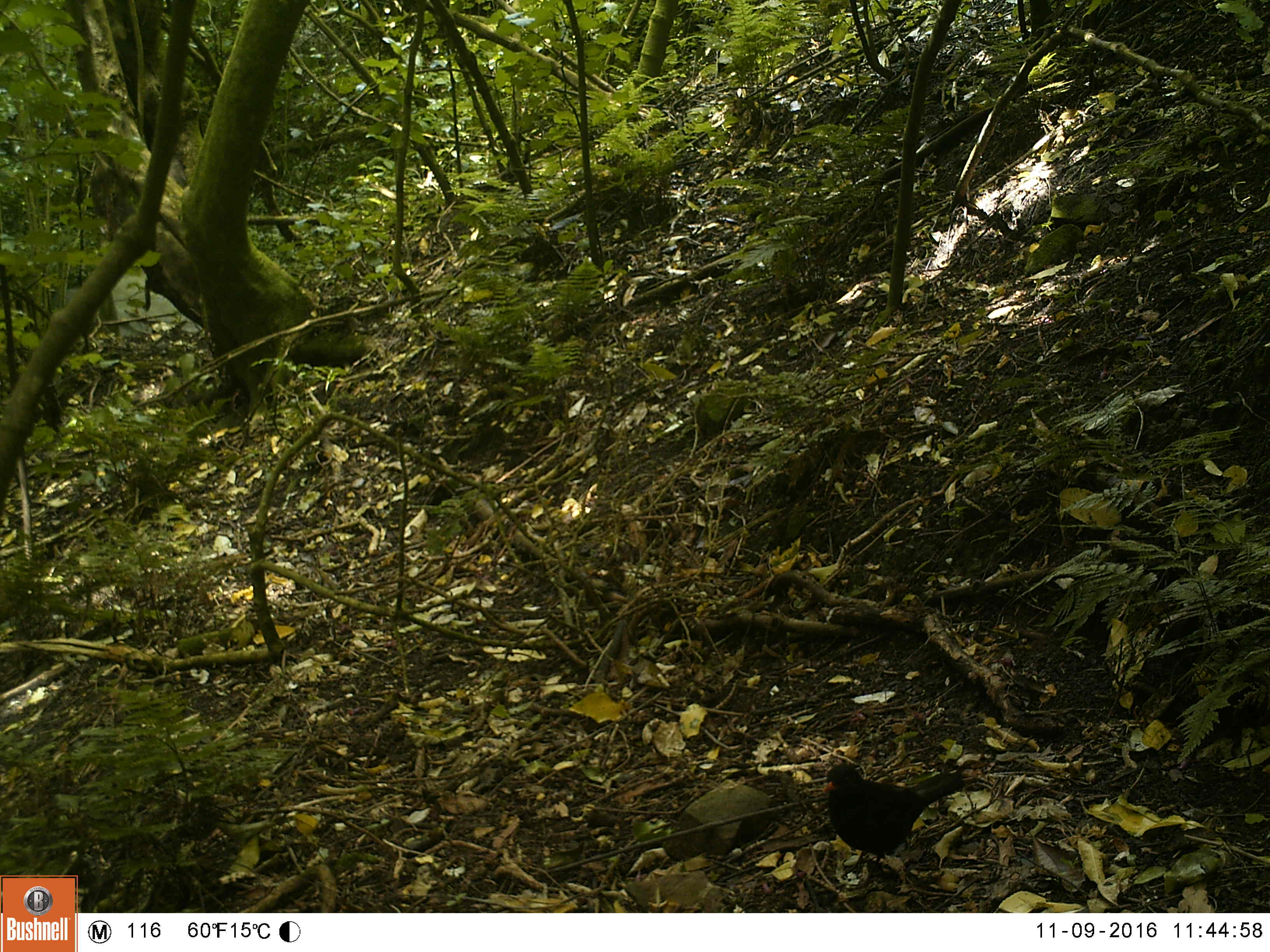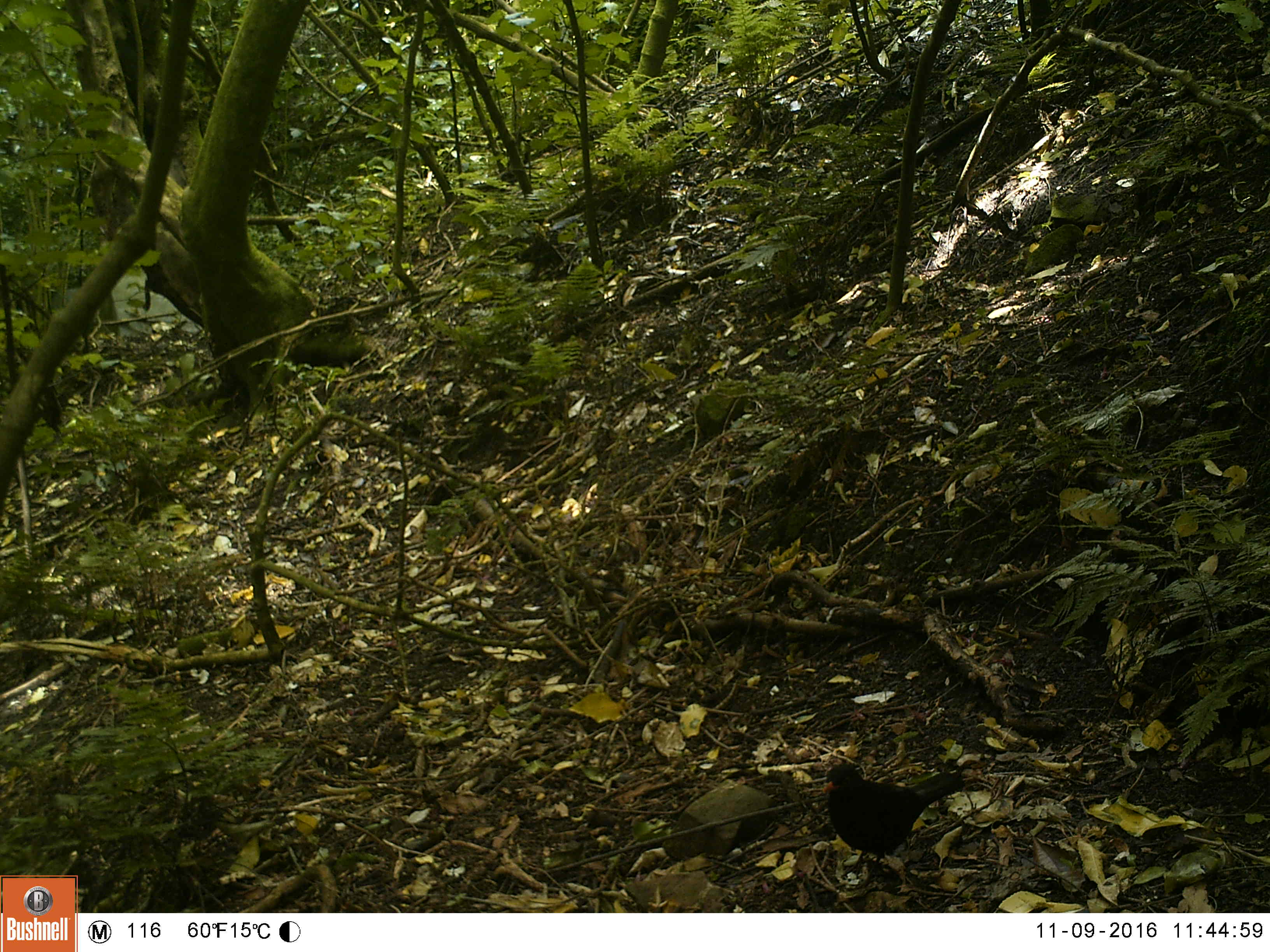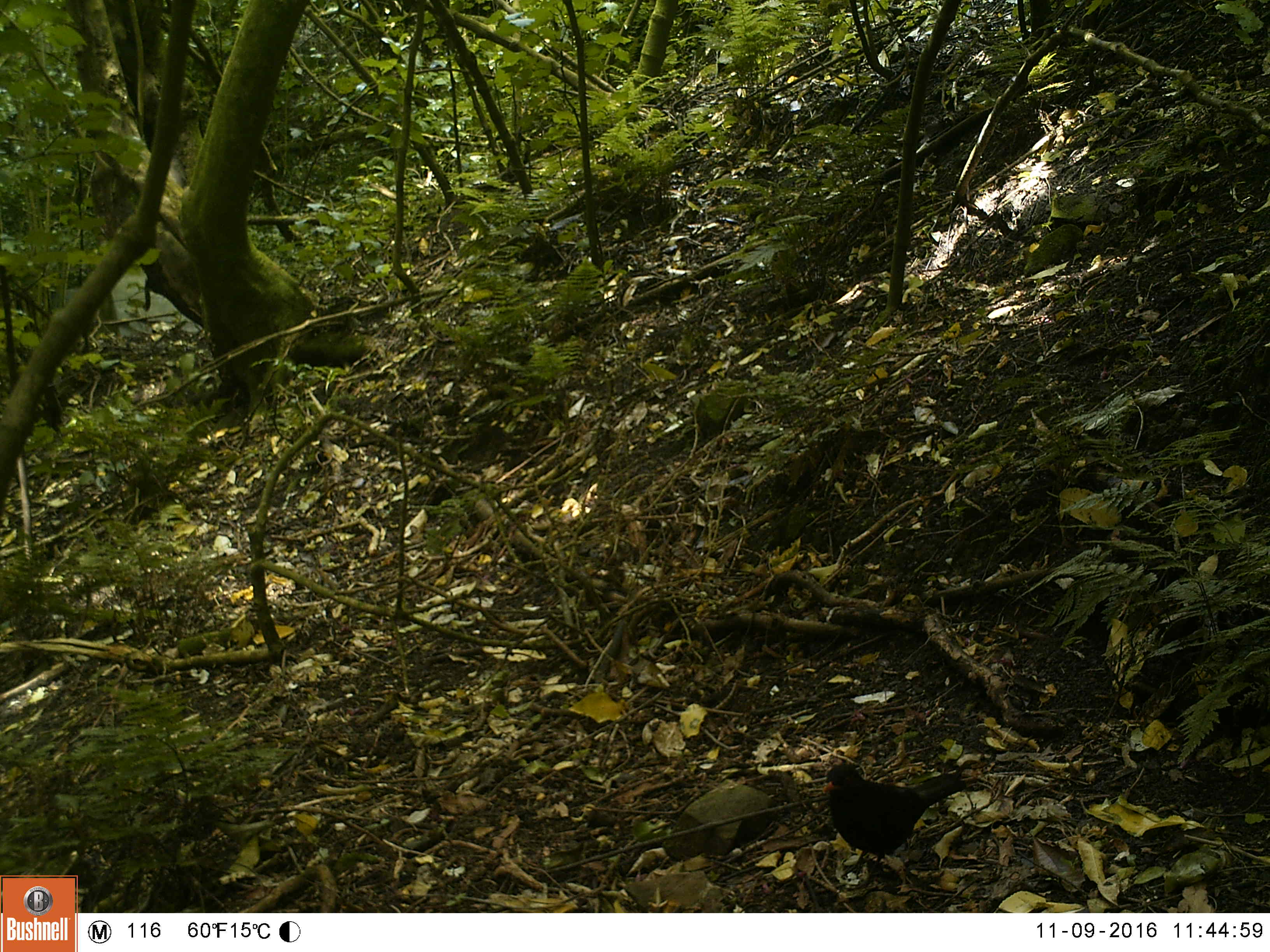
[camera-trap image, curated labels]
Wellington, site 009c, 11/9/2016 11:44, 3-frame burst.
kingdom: Animalia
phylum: Chordata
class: Aves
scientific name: Aves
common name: bird